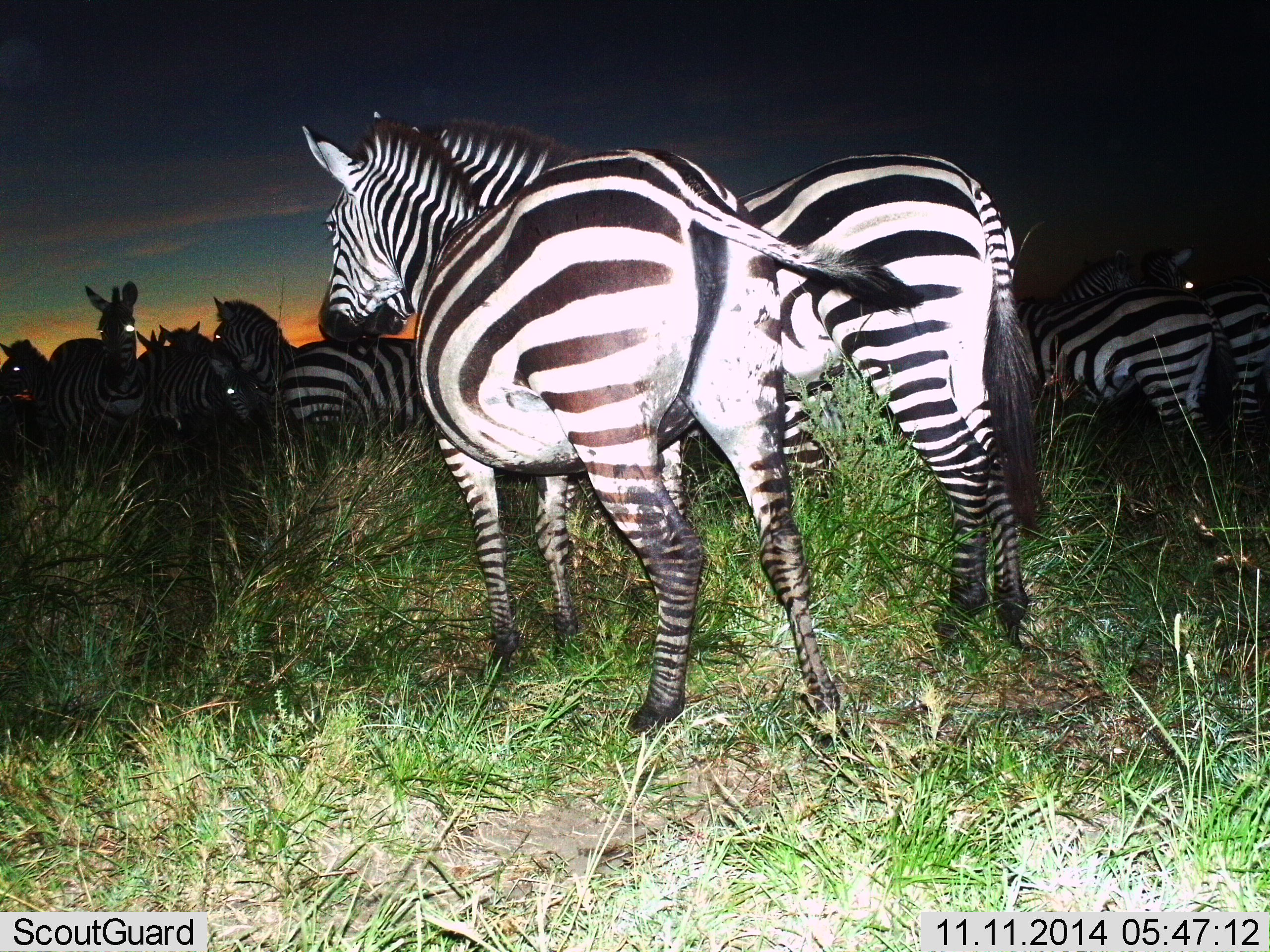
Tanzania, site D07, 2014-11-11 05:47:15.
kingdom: Animalia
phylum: Chordata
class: Mammalia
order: Perissodactyla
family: Equidae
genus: Equus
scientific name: Equus quagga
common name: plains zebra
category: zebra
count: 11-50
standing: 100%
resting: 0%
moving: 10%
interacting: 10%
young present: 0%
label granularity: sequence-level